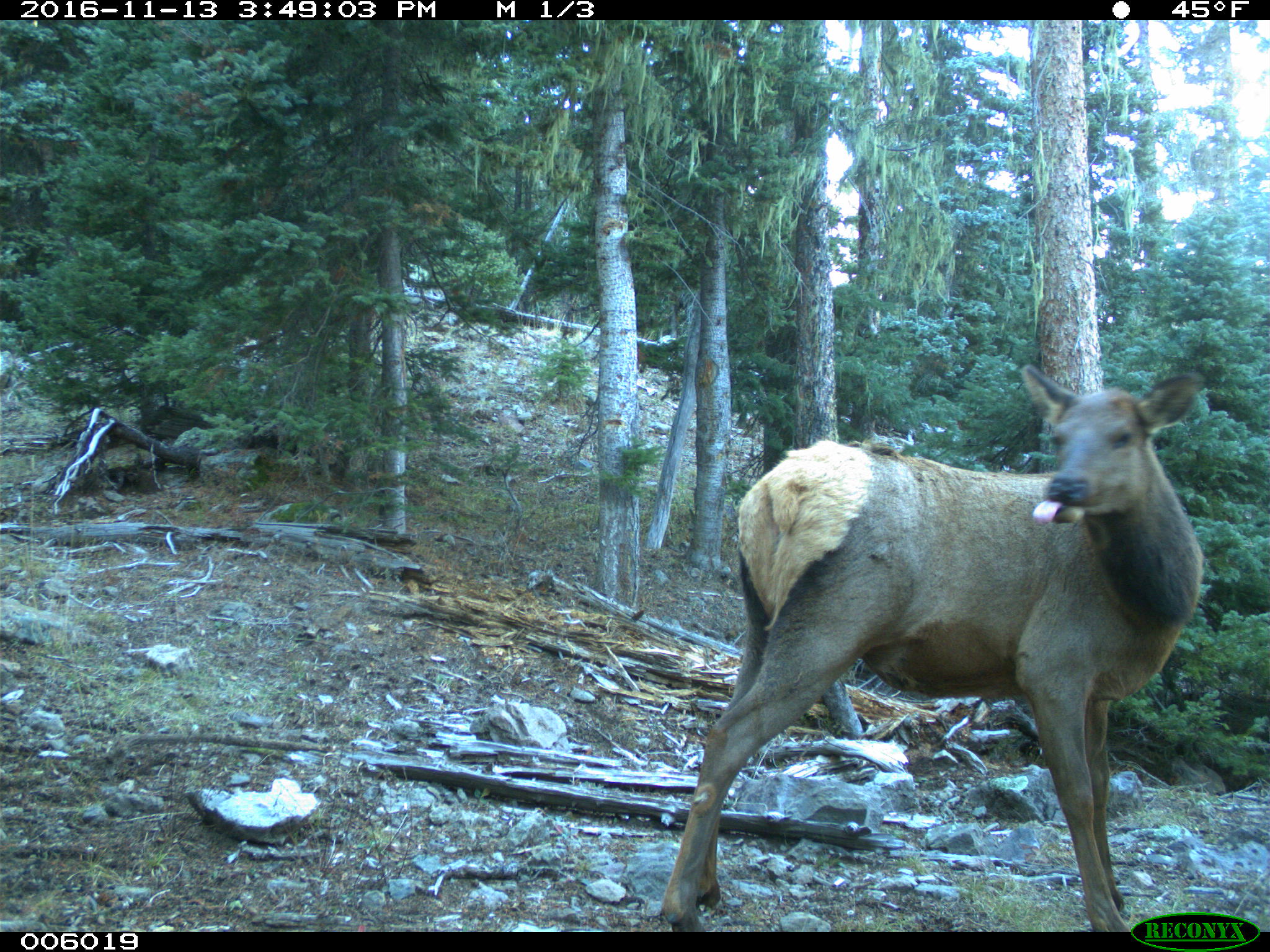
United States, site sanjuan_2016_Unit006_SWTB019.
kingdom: Animalia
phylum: Chordata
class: Mammalia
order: Artiodactyla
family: Cervidae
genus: Cervus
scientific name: Cervus elaphus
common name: red deer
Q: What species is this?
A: Cervus elaphus (red deer).